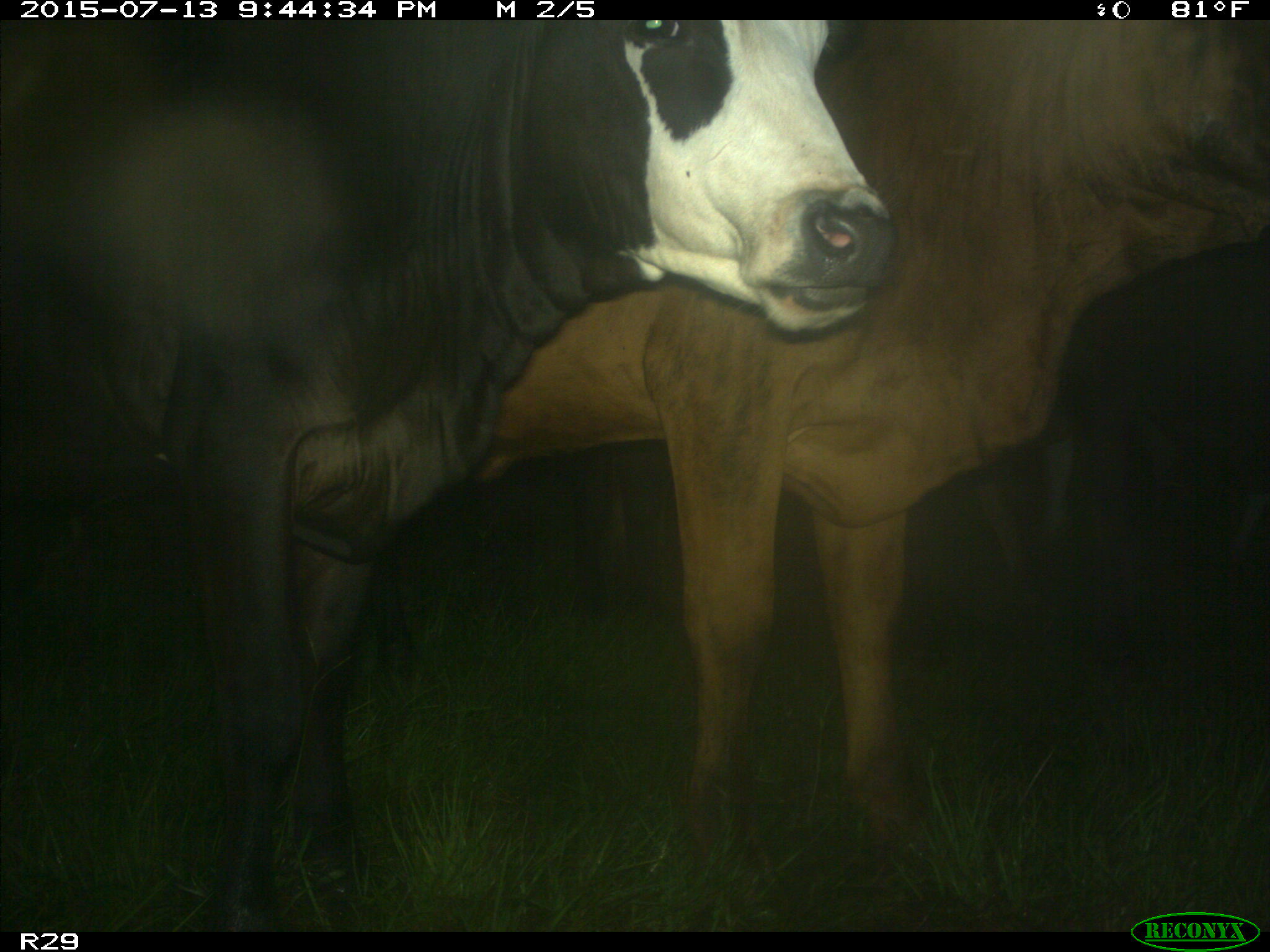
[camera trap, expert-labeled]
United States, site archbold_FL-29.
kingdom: Animalia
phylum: Chordata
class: Mammalia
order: Artiodactyla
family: Bovidae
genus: Bos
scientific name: Bos taurus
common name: domestic cow